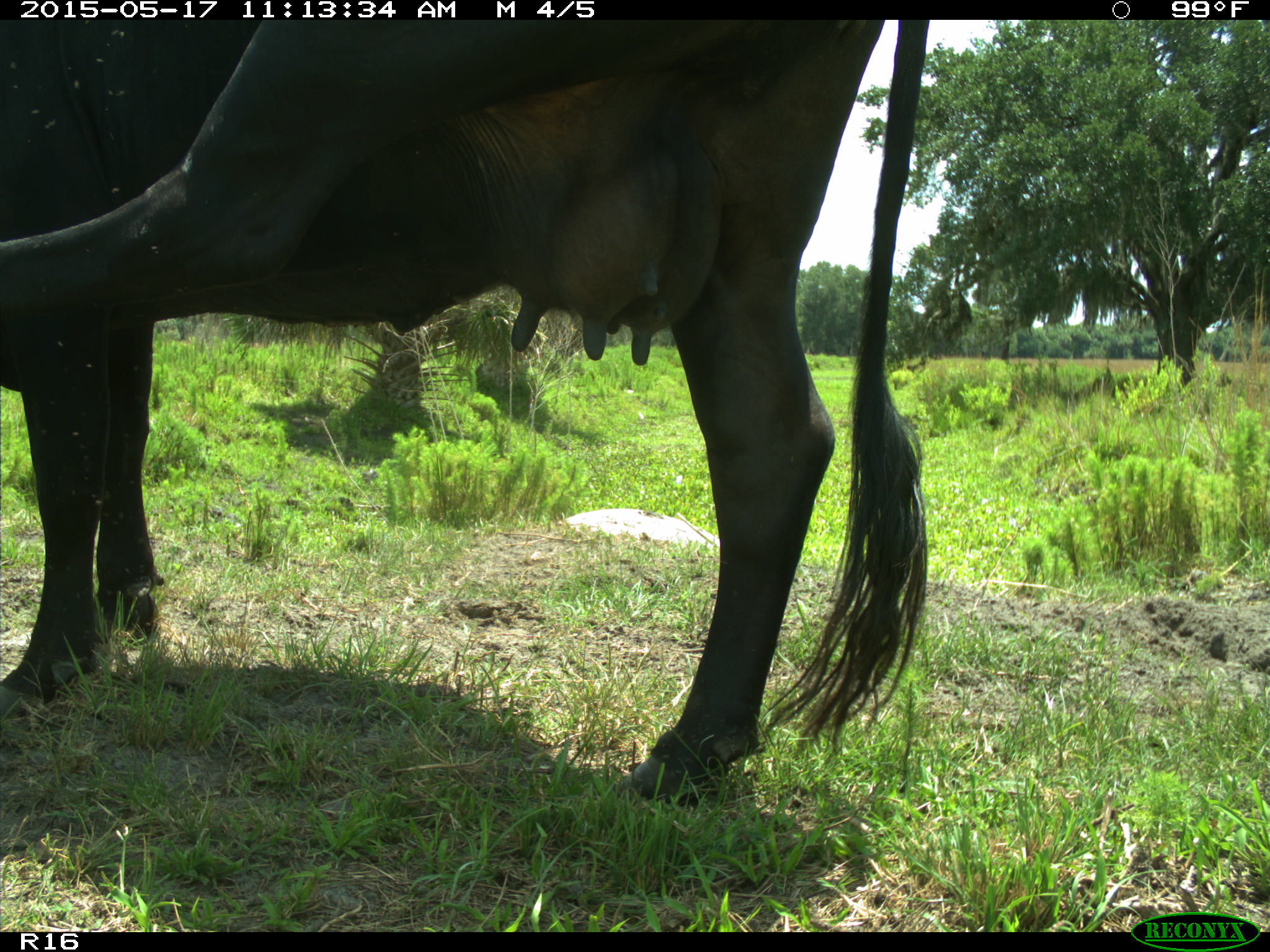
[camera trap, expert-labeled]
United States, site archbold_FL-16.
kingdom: Animalia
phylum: Chordata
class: Mammalia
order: Artiodactyla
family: Bovidae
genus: Bos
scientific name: Bos taurus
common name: domestic cow